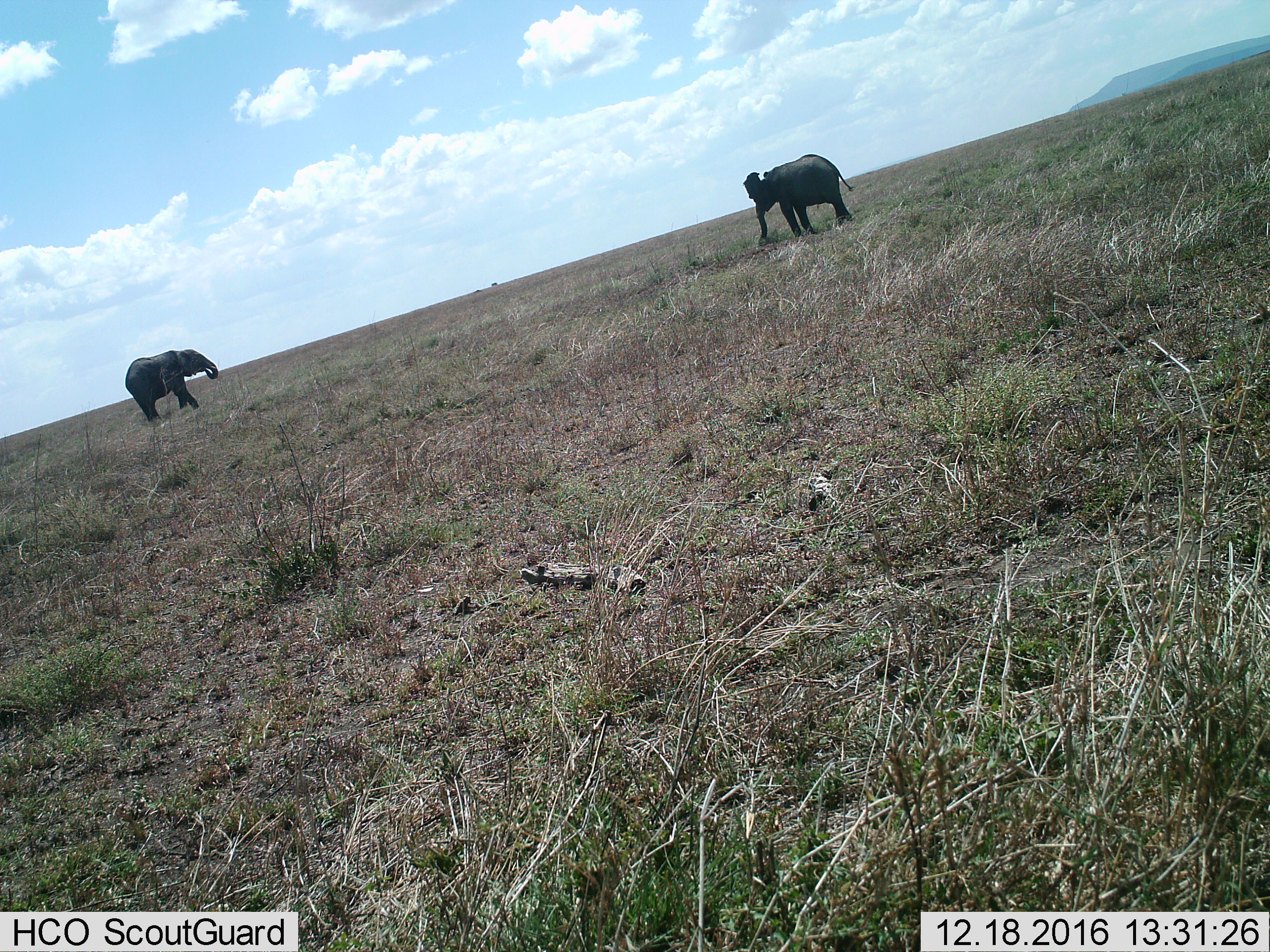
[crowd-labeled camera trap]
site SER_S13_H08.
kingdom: Animalia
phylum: Chordata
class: Mammalia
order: Proboscidea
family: Elephantidae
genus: Loxodonta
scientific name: Loxodonta africana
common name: african bush elephant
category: elephant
Elephant (african bush elephant) (Loxodonta africana), count 2. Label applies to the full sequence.